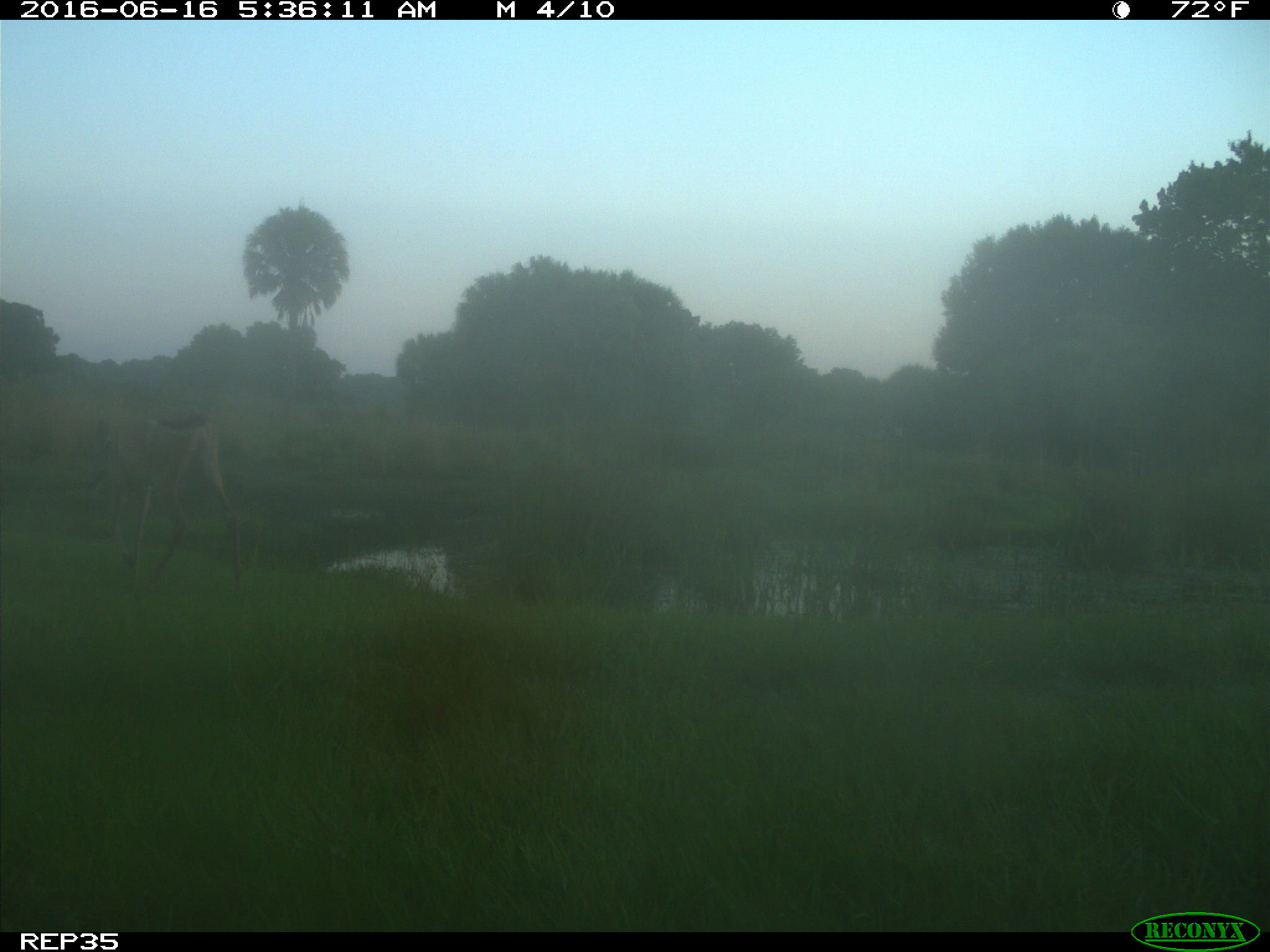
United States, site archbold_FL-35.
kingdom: Animalia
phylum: Chordata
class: Mammalia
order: Artiodactyla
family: Cervidae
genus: Odocoileus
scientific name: Odocoileus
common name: deer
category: unidentified deer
Unidentified deer (deer) (Odocoileus).